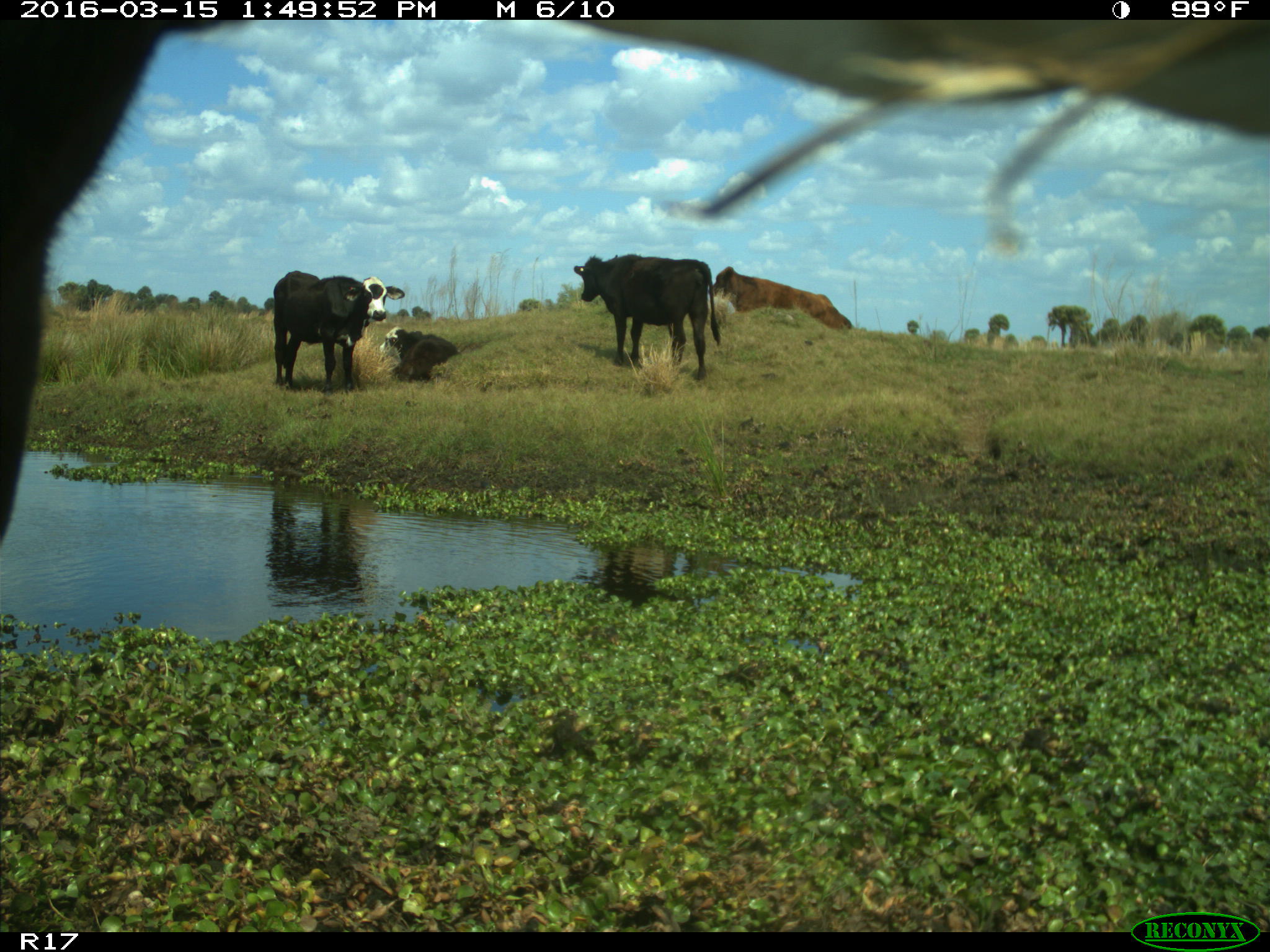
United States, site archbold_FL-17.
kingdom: Animalia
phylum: Chordata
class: Mammalia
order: Artiodactyla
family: Bovidae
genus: Bos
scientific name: Bos taurus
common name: domestic cow